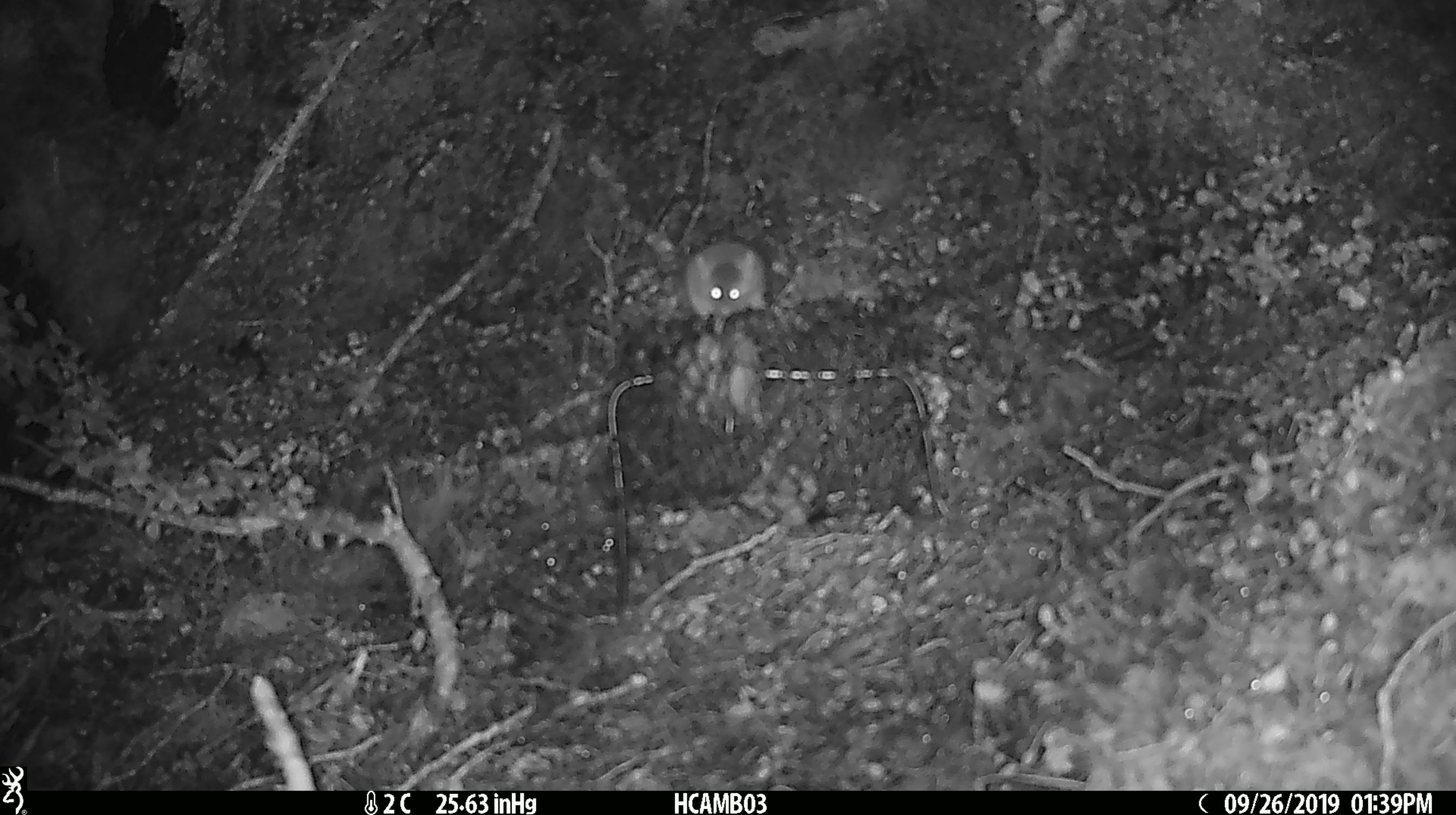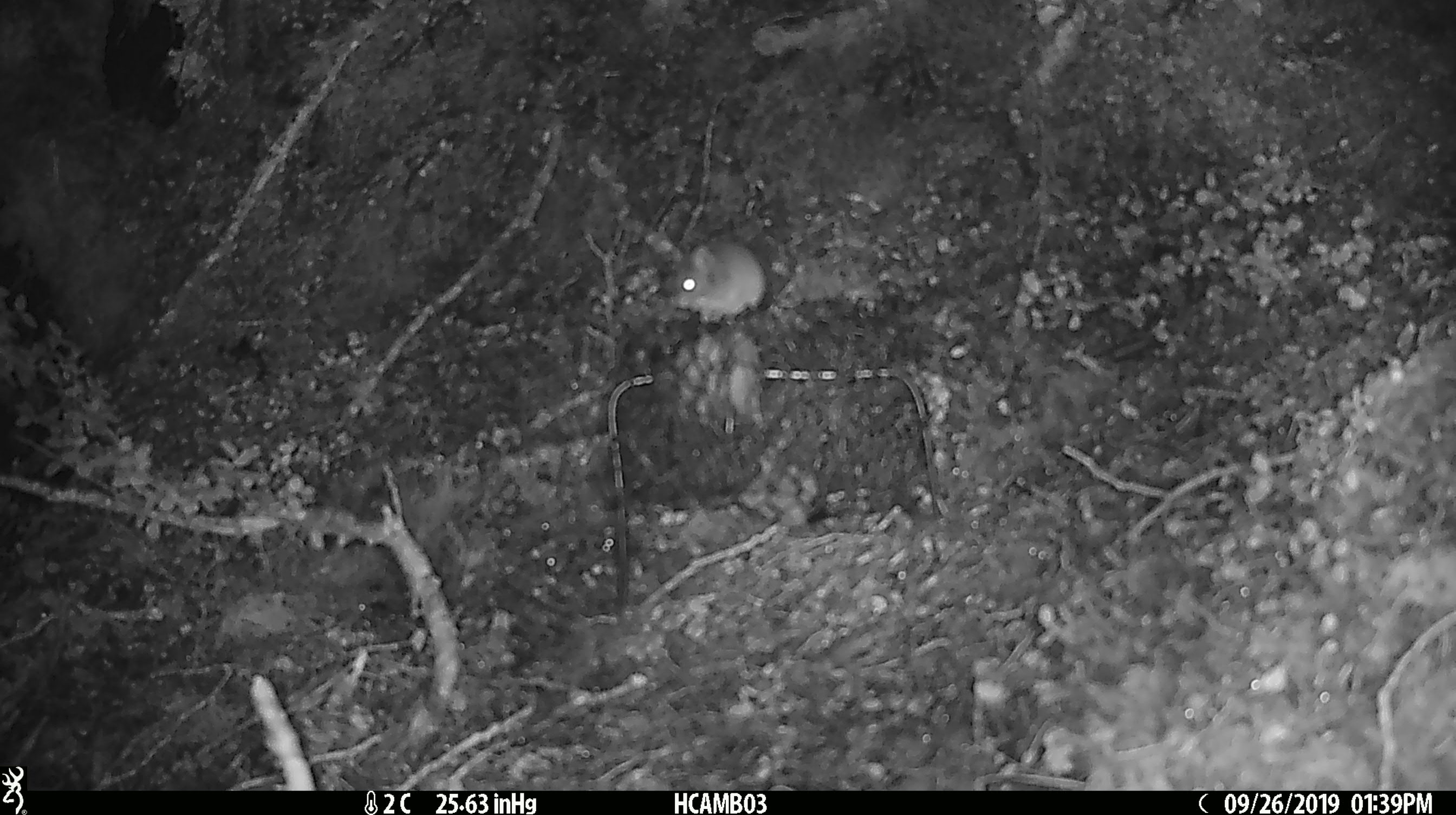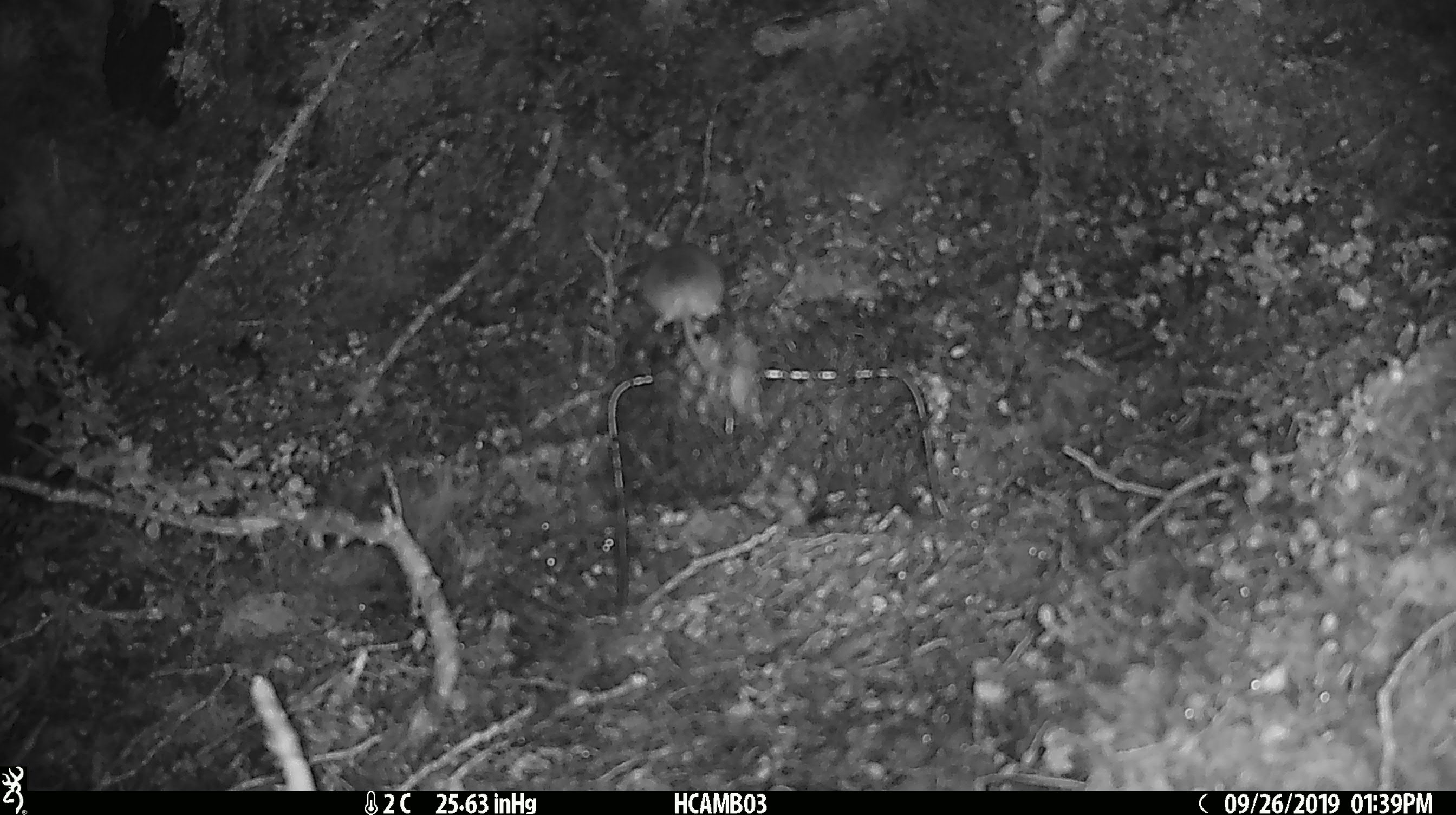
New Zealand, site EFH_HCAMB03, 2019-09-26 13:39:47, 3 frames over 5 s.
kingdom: Animalia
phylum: Chordata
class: Mammalia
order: Rodentia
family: Muridae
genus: Mus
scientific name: Mus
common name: mouse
Mouse (Mus).